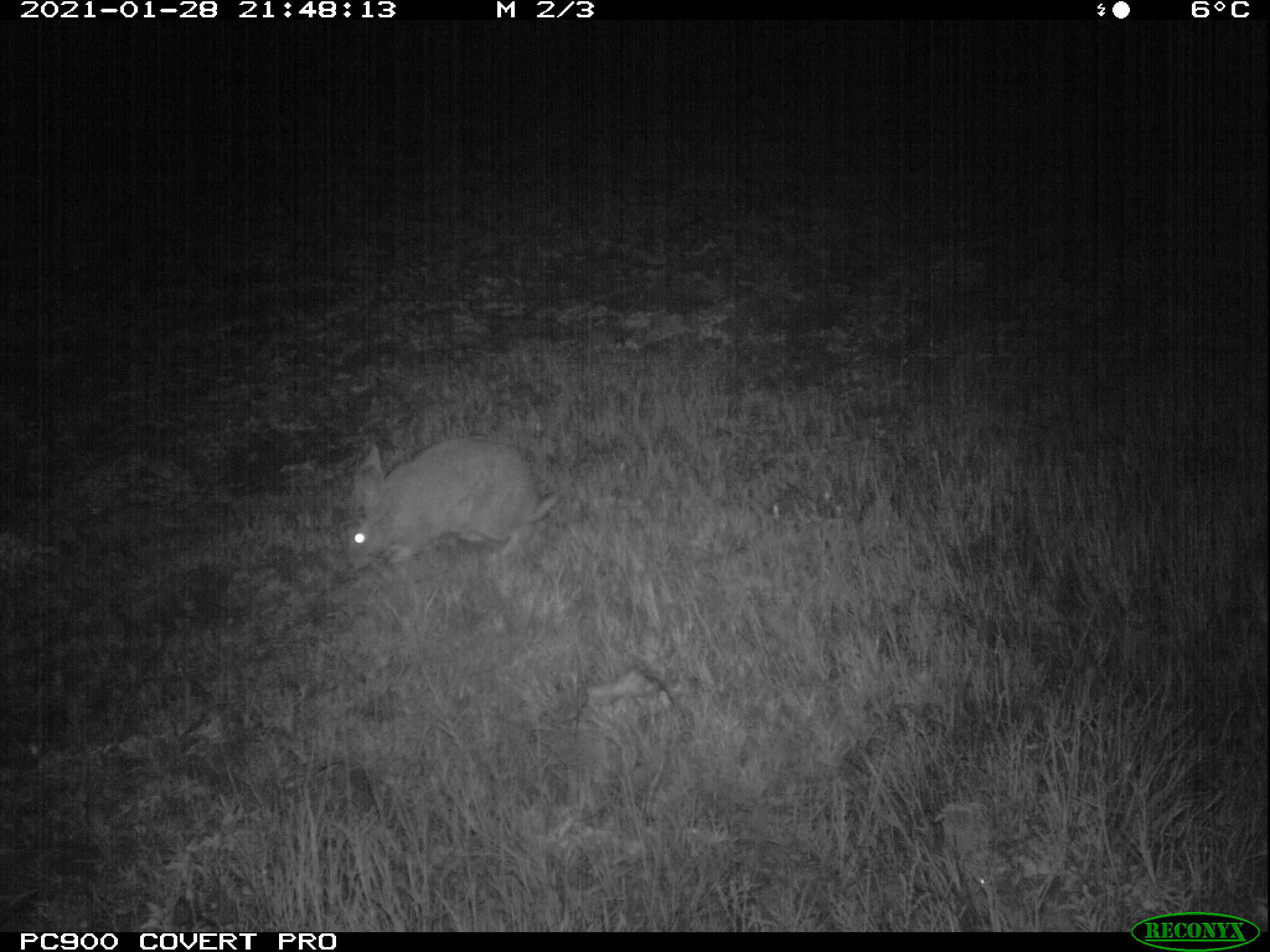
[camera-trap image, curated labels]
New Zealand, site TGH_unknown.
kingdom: Animalia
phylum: Chordata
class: Mammalia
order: Lagomorpha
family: Leporidae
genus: Oryctolagus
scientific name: Oryctolagus cuniculus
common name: european rabbit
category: rabbit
Rabbit (european rabbit) (Oryctolagus cuniculus).